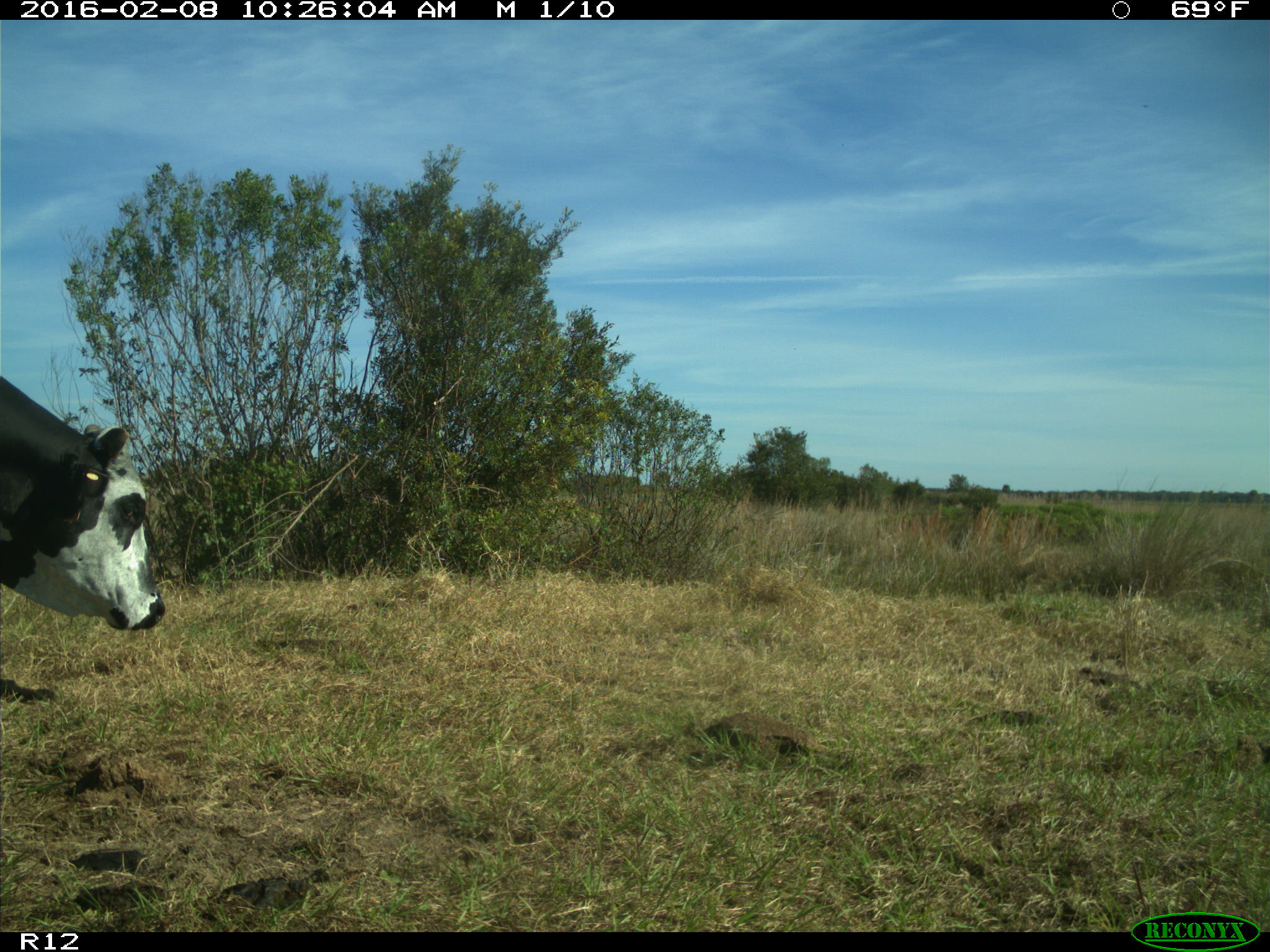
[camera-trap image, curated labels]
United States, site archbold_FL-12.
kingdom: Animalia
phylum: Chordata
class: Mammalia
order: Artiodactyla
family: Bovidae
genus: Bos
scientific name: Bos taurus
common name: domestic cow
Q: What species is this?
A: Bos taurus (domestic cow).